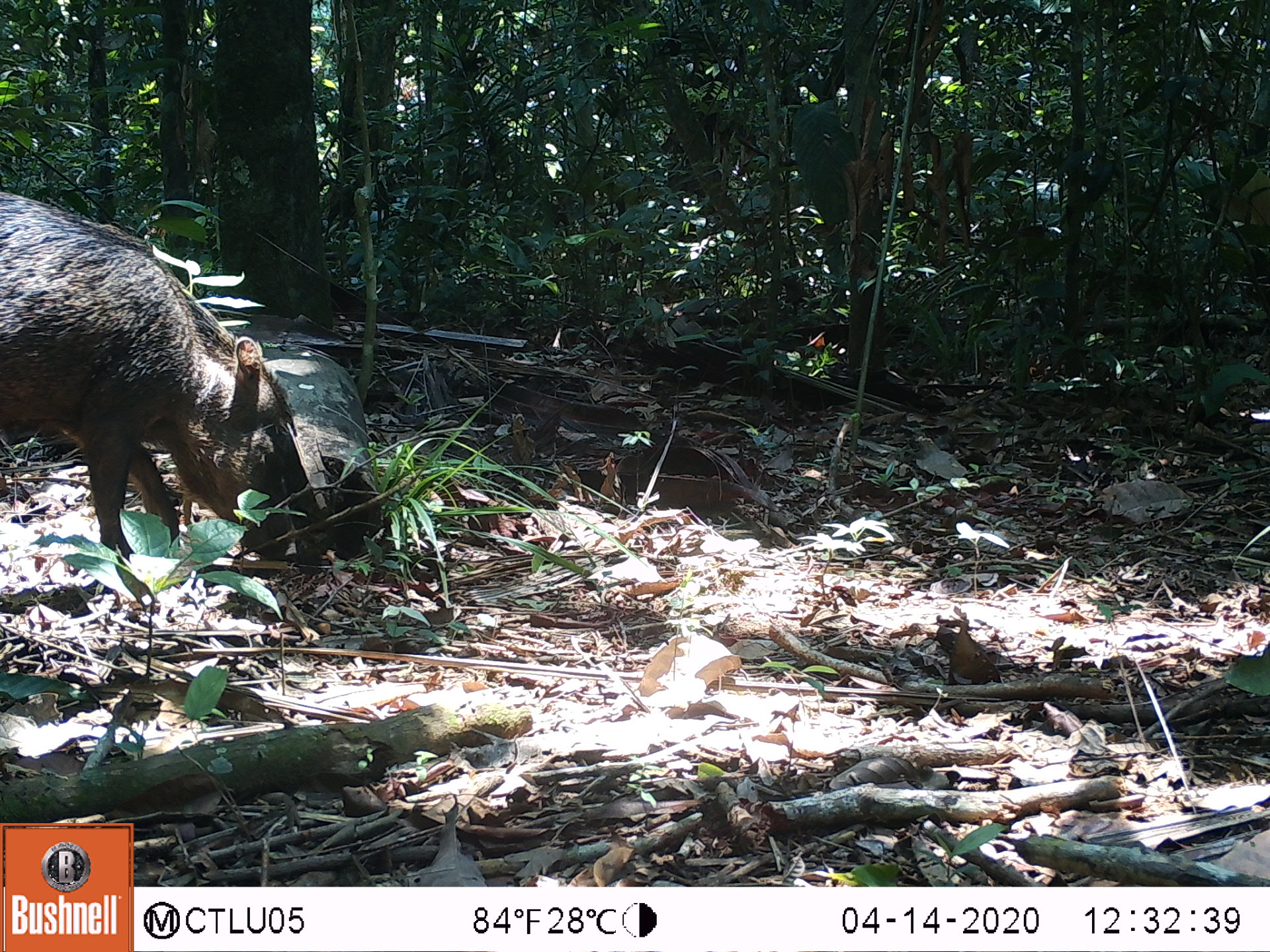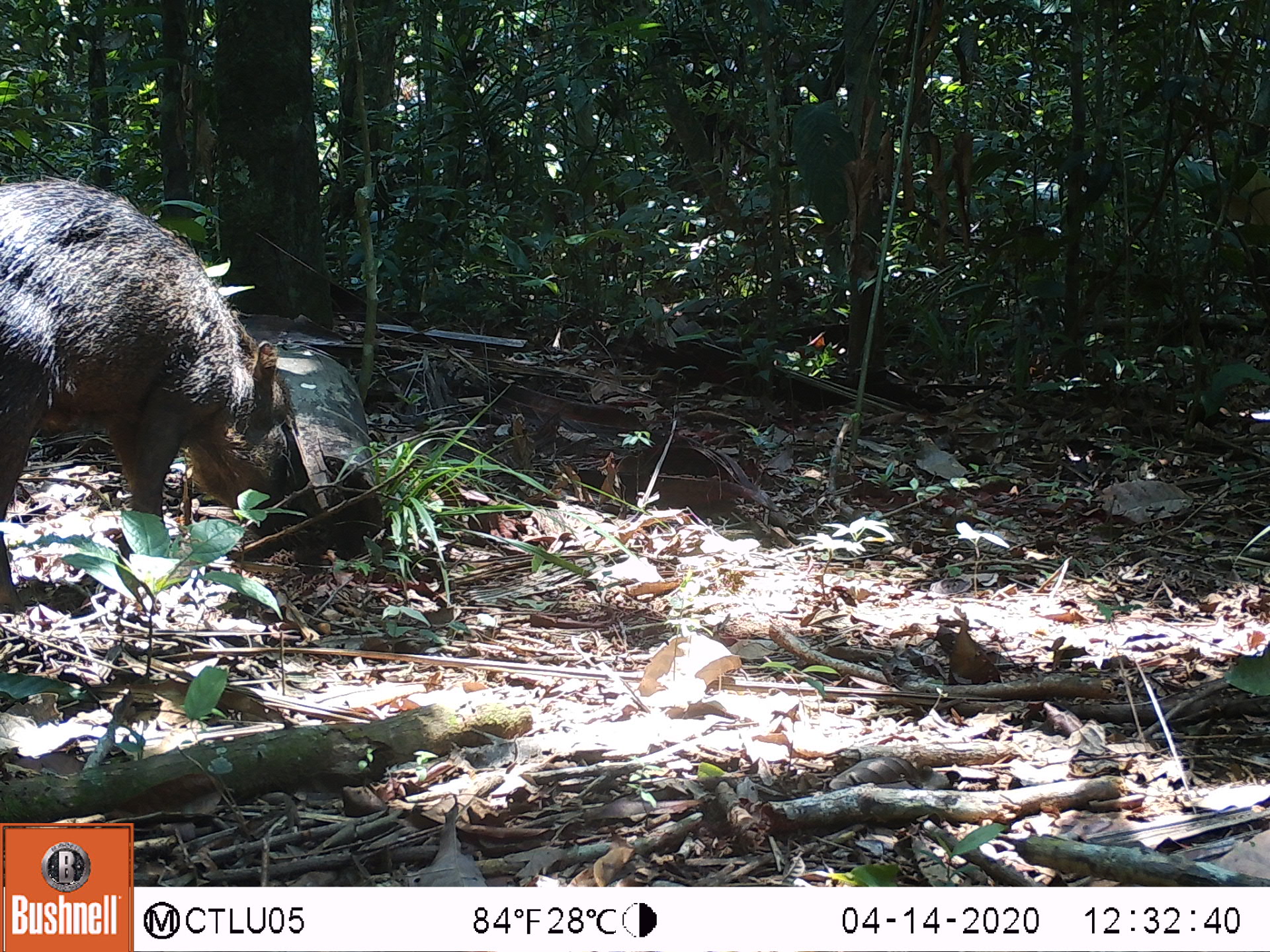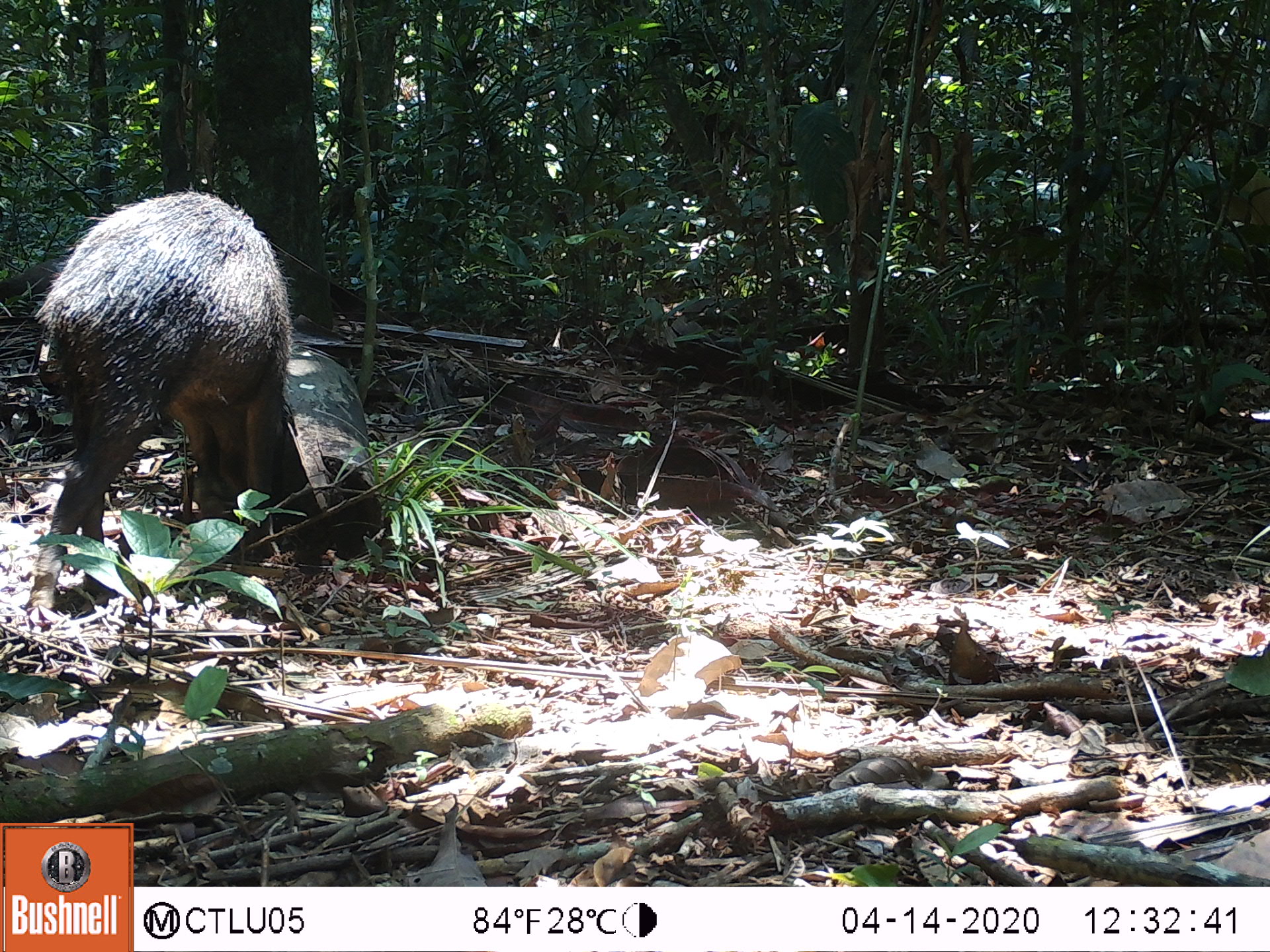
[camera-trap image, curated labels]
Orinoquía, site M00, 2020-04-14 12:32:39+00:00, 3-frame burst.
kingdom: Animalia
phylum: Chordata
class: Mammalia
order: Artiodactyla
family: Tayassuidae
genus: Tayassu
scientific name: Tayassu pecari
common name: white-lipped peccary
White-lipped peccary (Tayassu pecari).